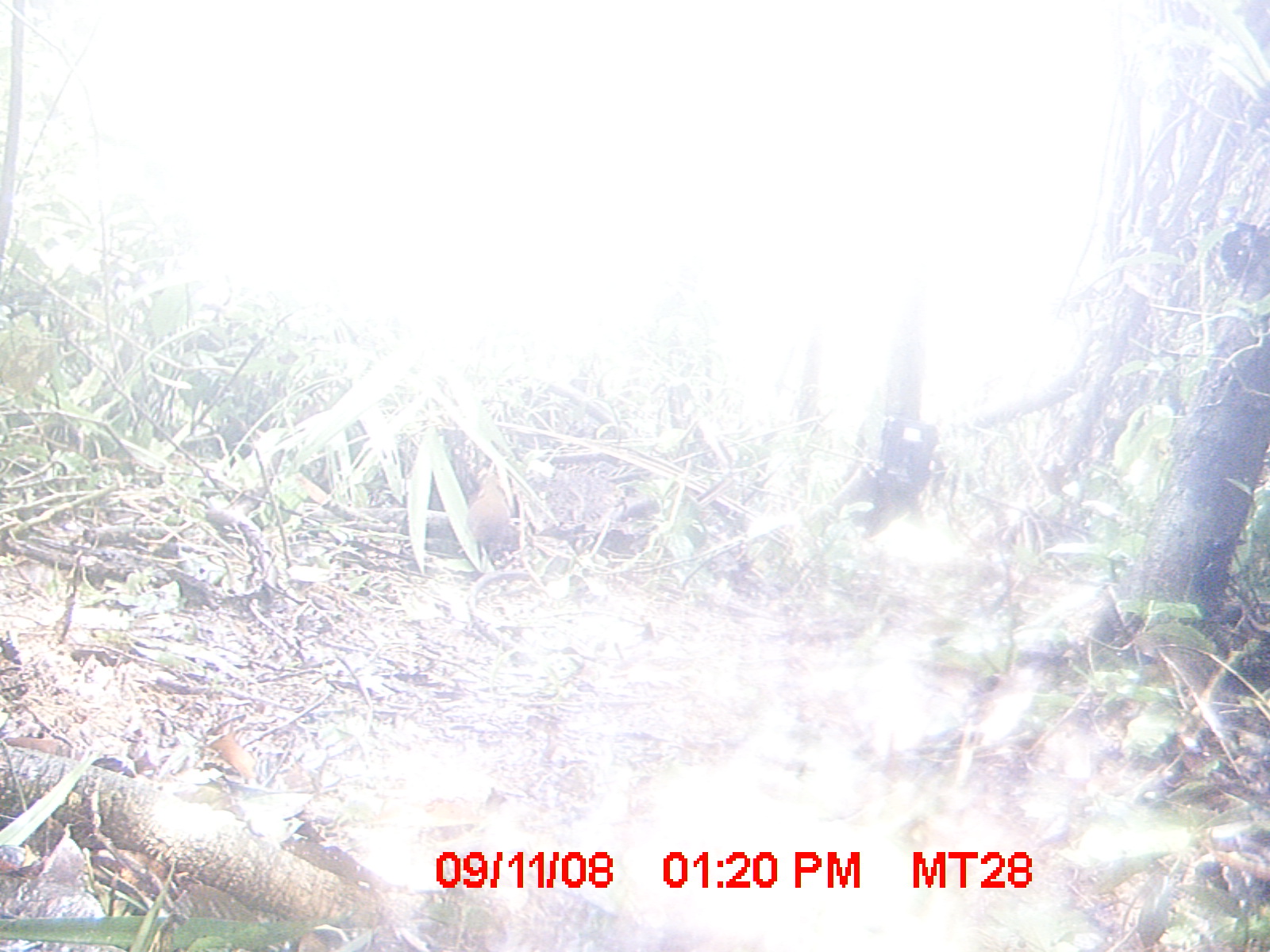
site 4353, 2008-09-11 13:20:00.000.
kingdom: Animalia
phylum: Chordata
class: Aves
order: Cuculiformes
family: Cuculidae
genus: Coua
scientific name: Coua serriana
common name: red-breasted coua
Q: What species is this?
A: Coua serriana (red-breasted coua).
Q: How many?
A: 1.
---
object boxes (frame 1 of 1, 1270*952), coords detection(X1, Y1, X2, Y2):
coua serriana: detection(466, 470, 522, 574)